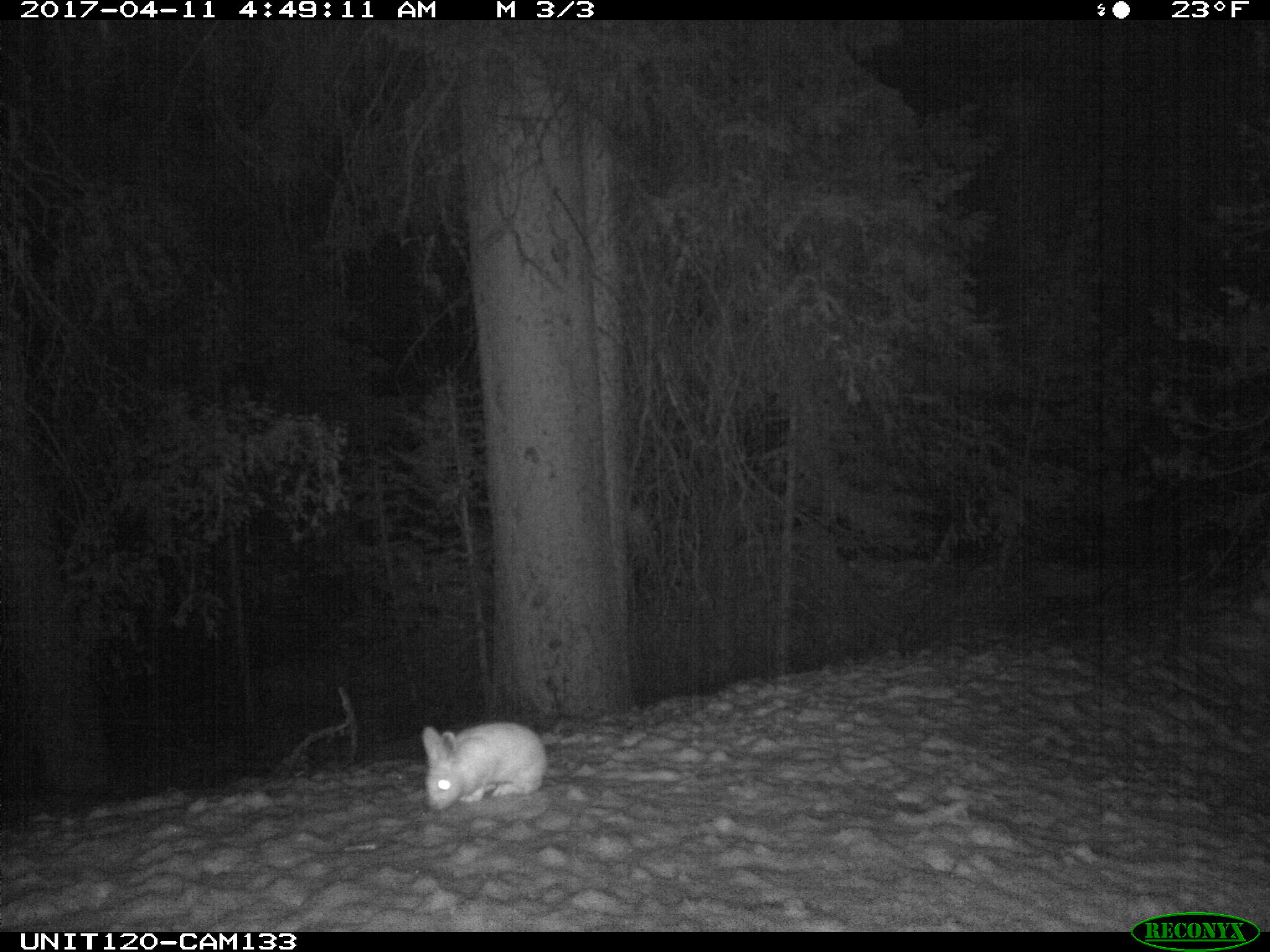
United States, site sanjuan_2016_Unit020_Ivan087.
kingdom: Animalia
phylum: Chordata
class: Mammalia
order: Lagomorpha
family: Leporidae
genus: Lepus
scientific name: Lepus americanus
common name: snowshoe hare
Lepus americanus (snowshoe hare).